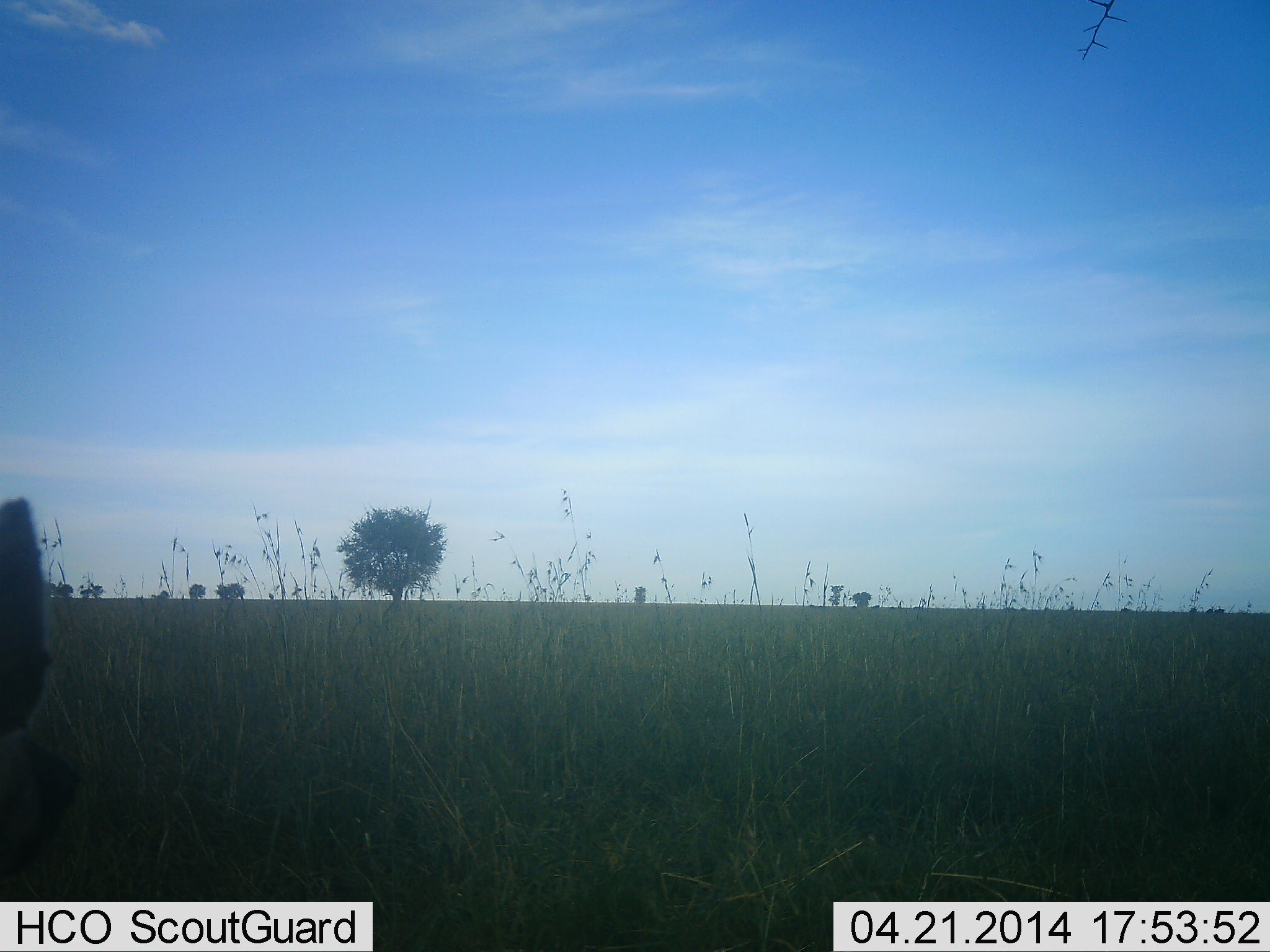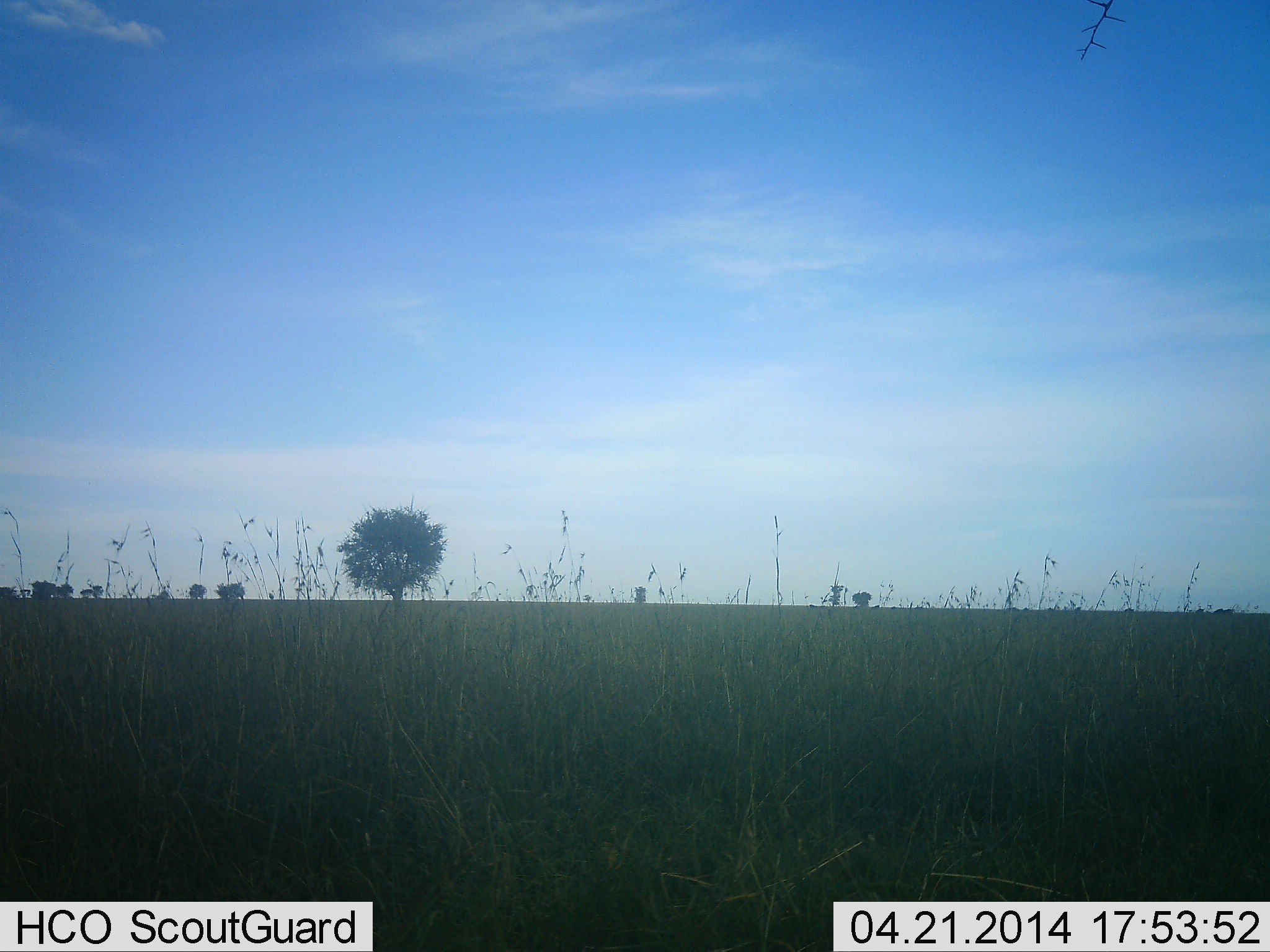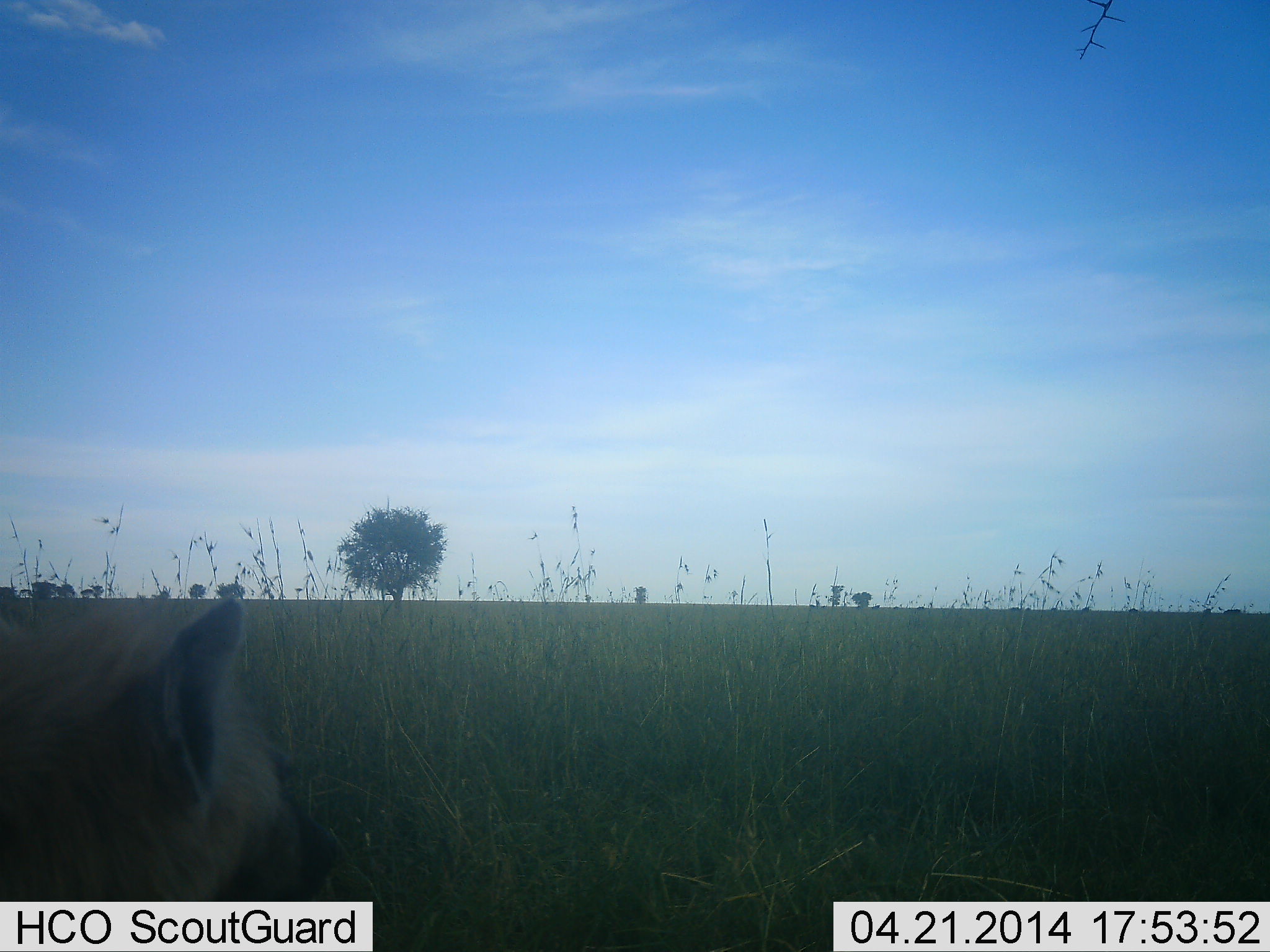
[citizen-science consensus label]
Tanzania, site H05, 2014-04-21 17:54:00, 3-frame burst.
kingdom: Animalia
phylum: Chordata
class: Mammalia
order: Carnivora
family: Hyaenidae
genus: Crocuta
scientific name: Crocuta crocuta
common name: spotted hyena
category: hyenaspotted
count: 1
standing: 71%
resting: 0%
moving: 29%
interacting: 0%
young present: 0%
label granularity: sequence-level